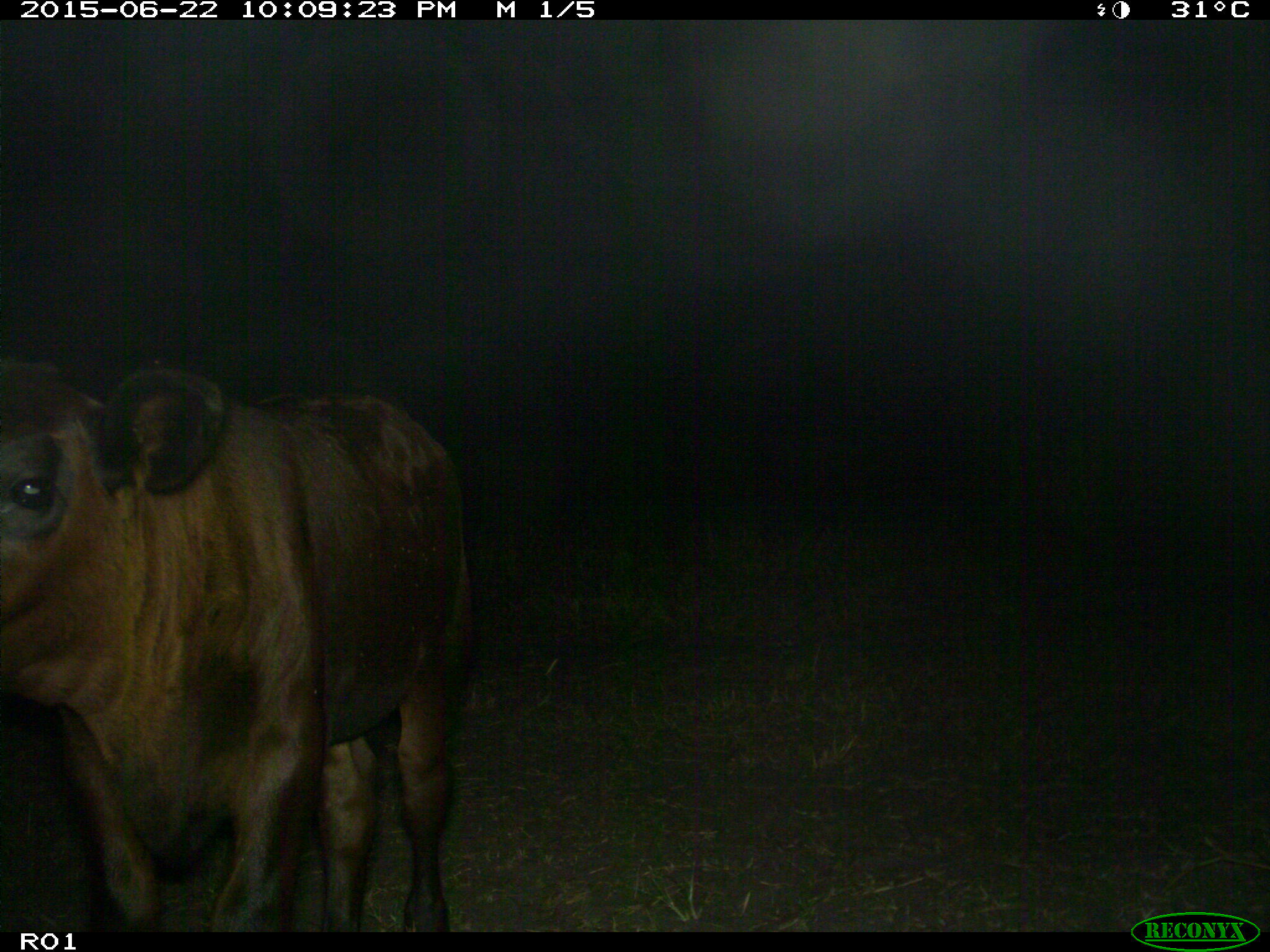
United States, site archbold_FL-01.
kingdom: Animalia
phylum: Chordata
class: Mammalia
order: Artiodactyla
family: Bovidae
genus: Bos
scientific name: Bos taurus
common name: domestic cow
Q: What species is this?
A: Bos taurus (domestic cow).